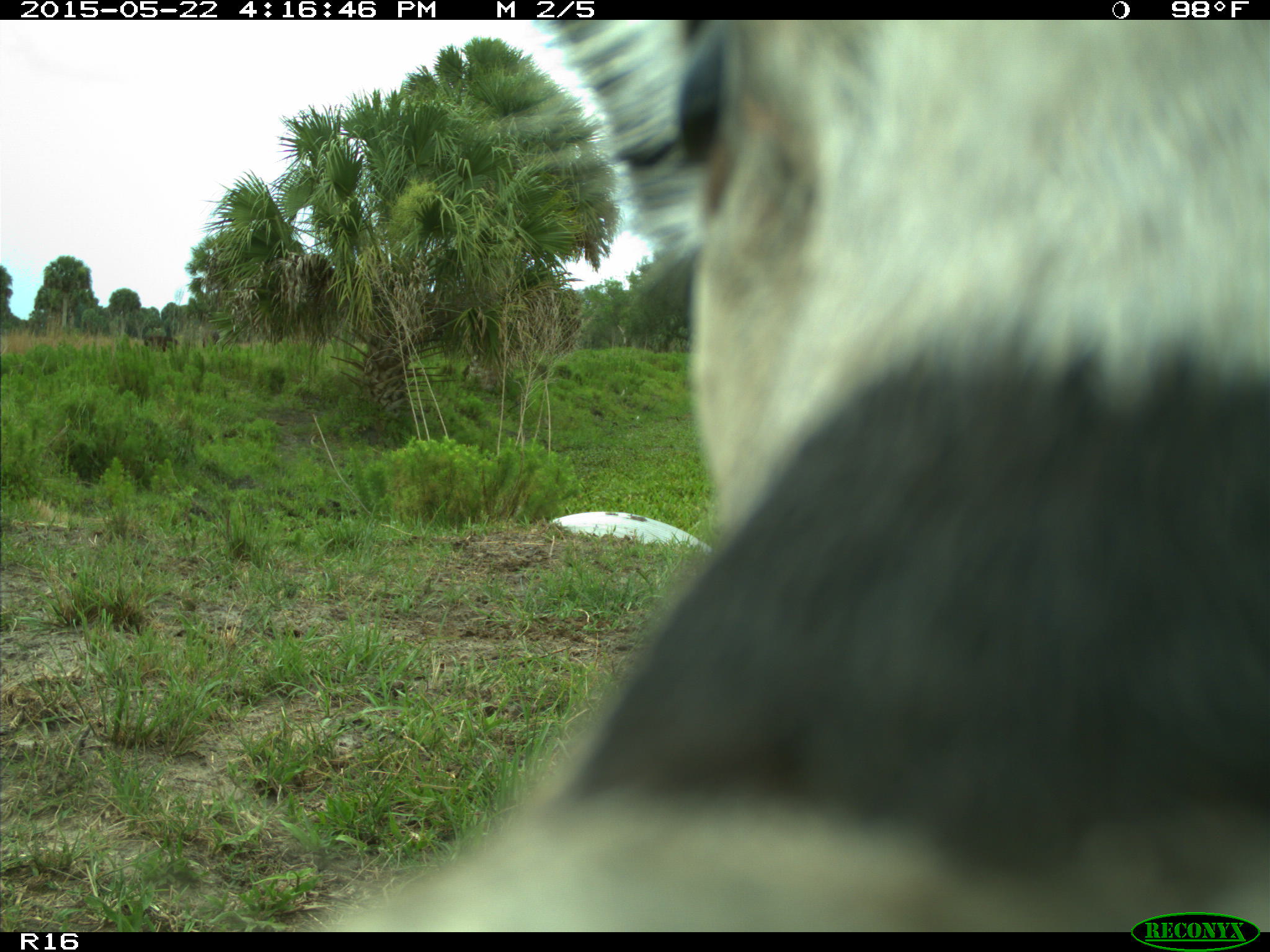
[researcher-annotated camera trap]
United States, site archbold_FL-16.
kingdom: Animalia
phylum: Chordata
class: Mammalia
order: Artiodactyla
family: Bovidae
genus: Bos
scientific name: Bos taurus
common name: domestic cow